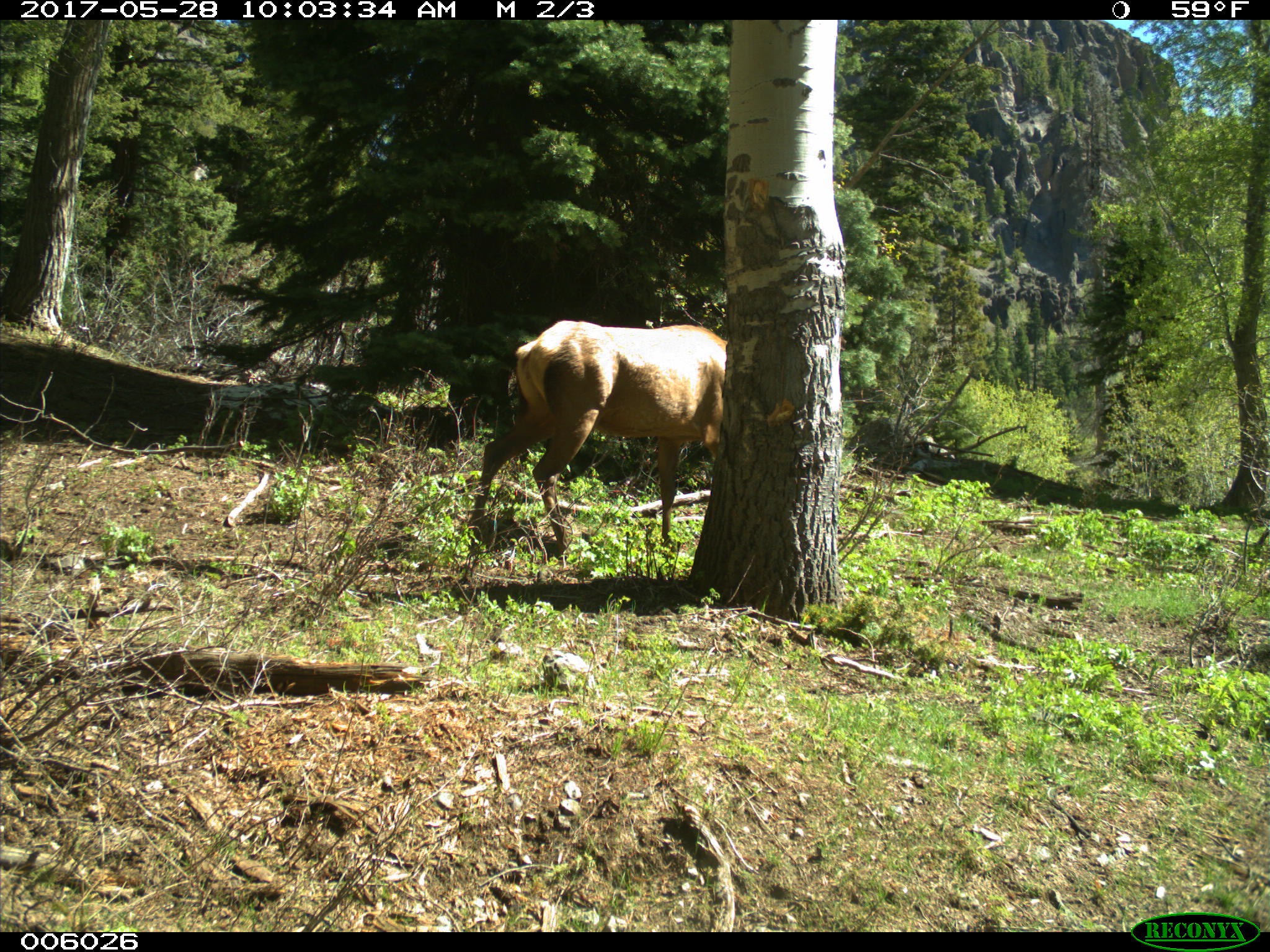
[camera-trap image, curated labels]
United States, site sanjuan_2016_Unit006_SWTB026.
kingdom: Animalia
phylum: Chordata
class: Mammalia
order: Artiodactyla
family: Cervidae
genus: Cervus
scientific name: Cervus elaphus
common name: red deer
Cervus elaphus (red deer).